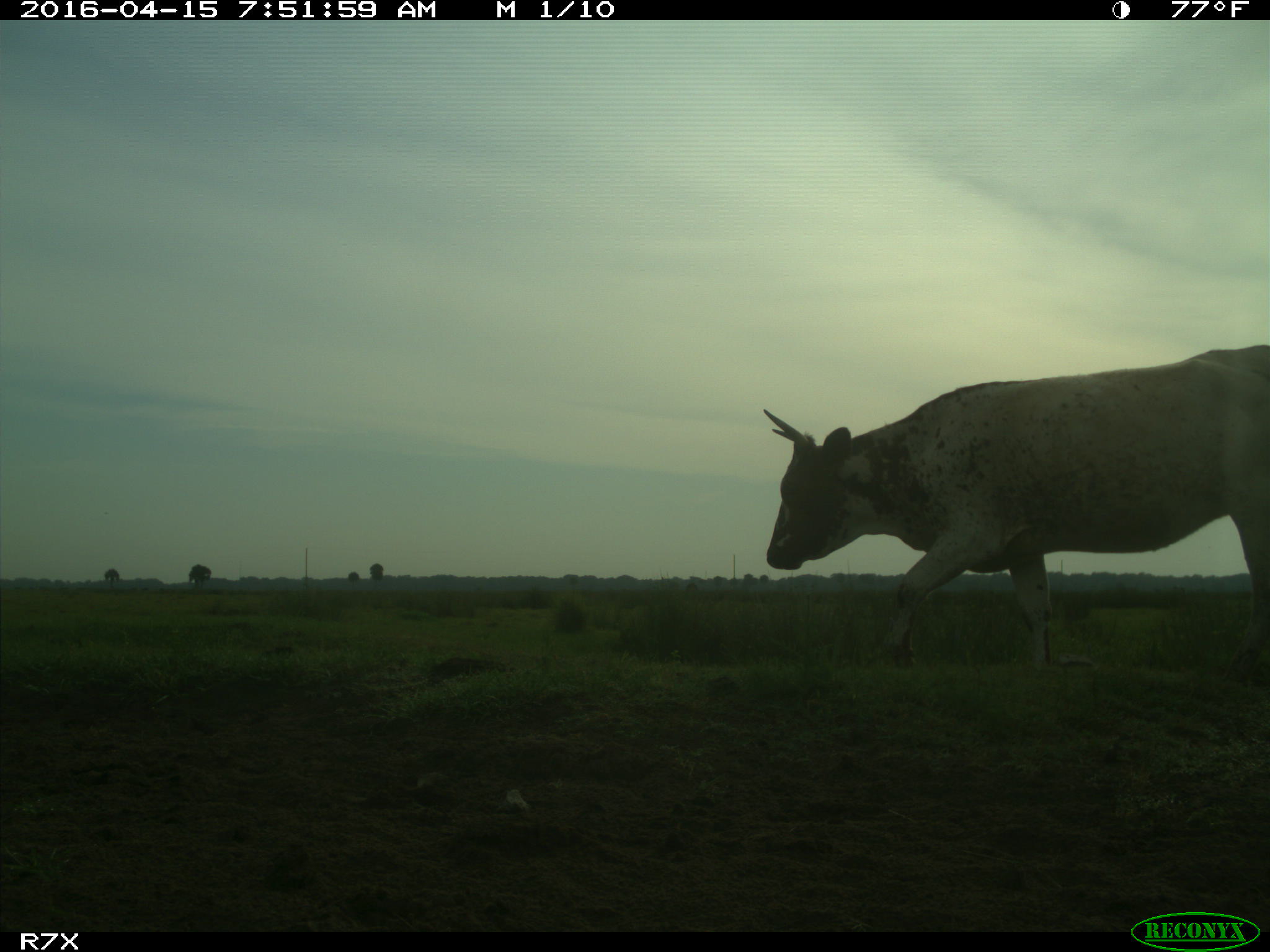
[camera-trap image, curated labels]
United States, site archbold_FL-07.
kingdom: Animalia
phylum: Chordata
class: Mammalia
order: Artiodactyla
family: Bovidae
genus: Bos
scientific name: Bos taurus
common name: domestic cow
Bos taurus (domestic cow).